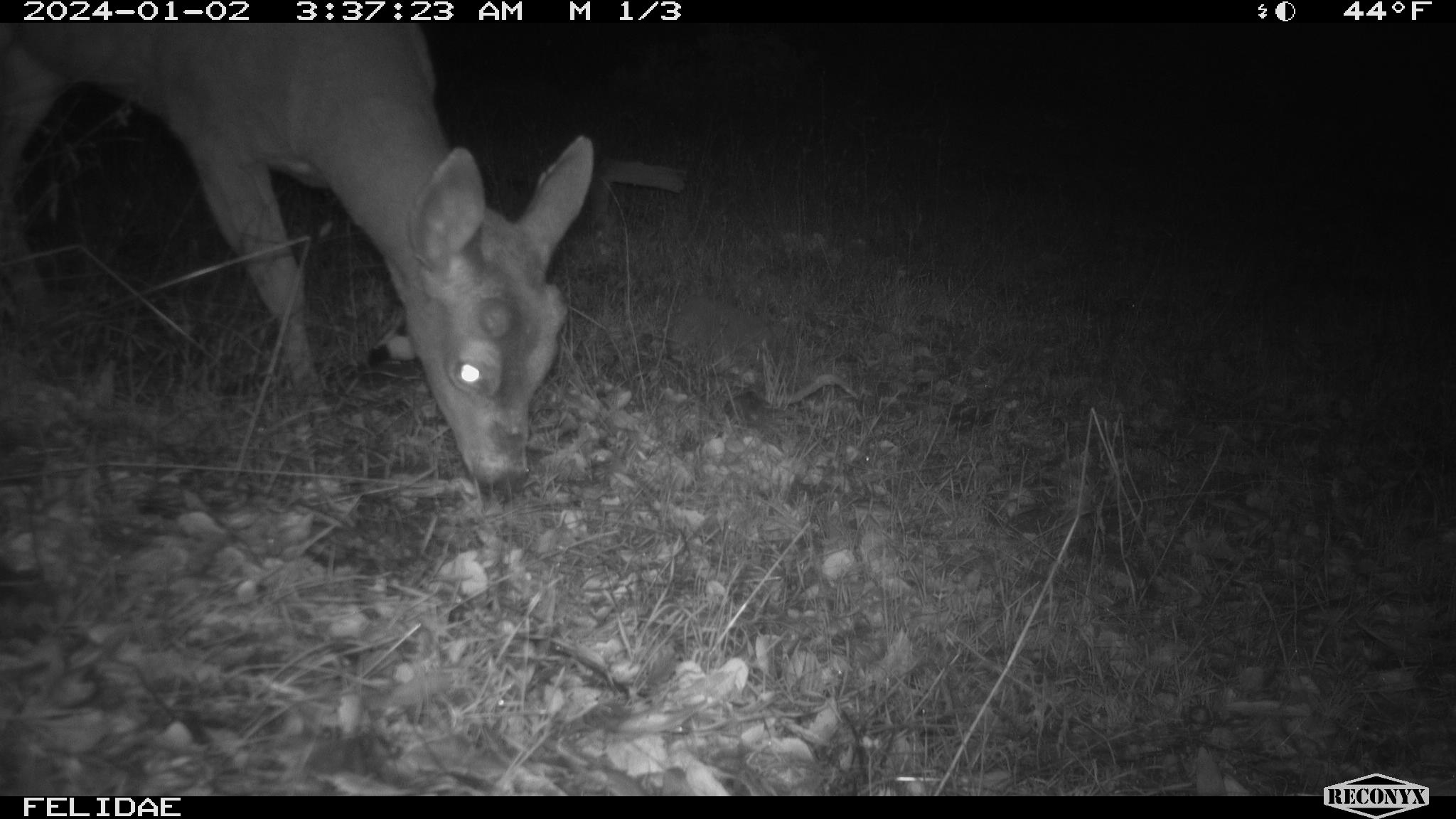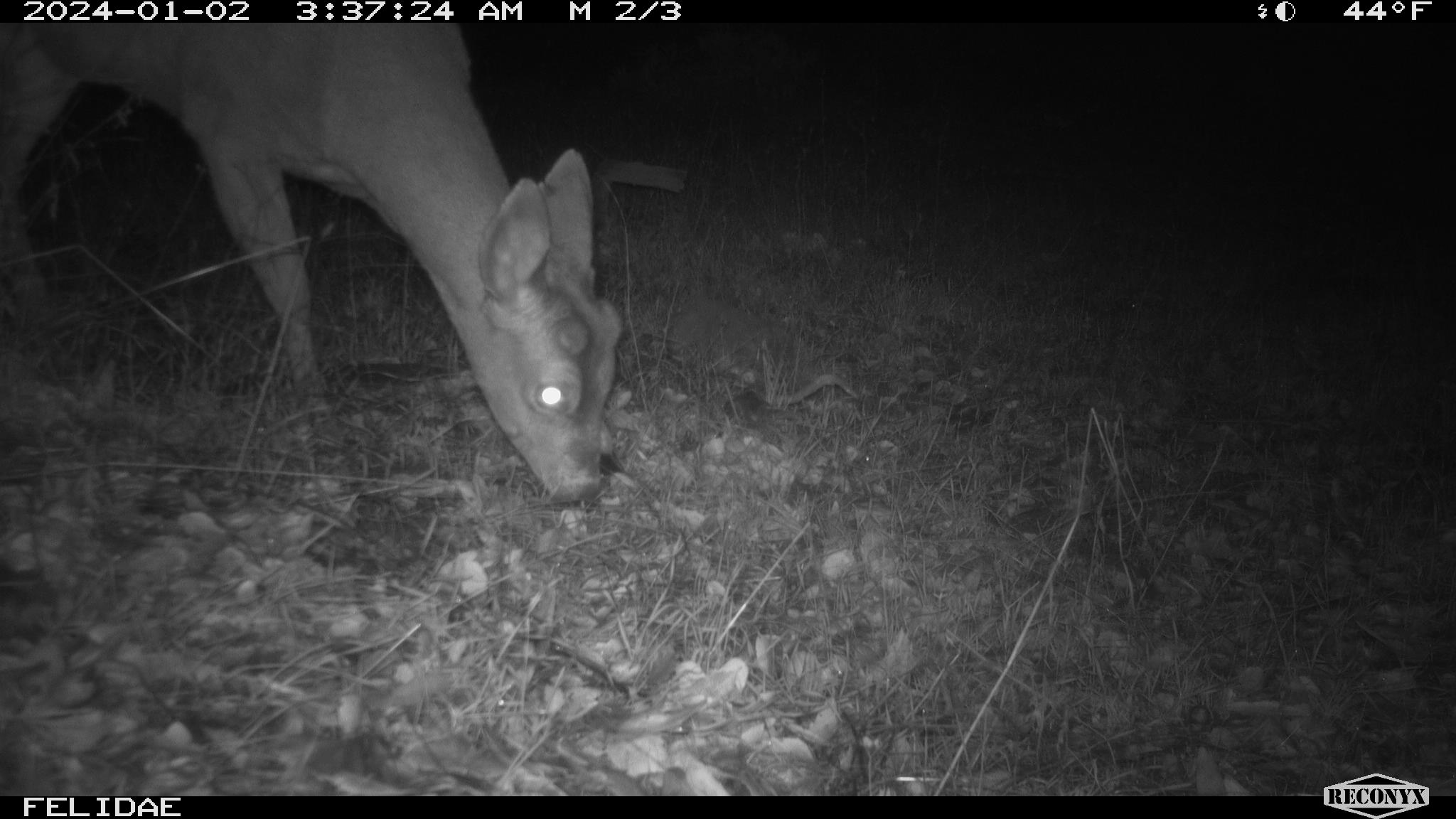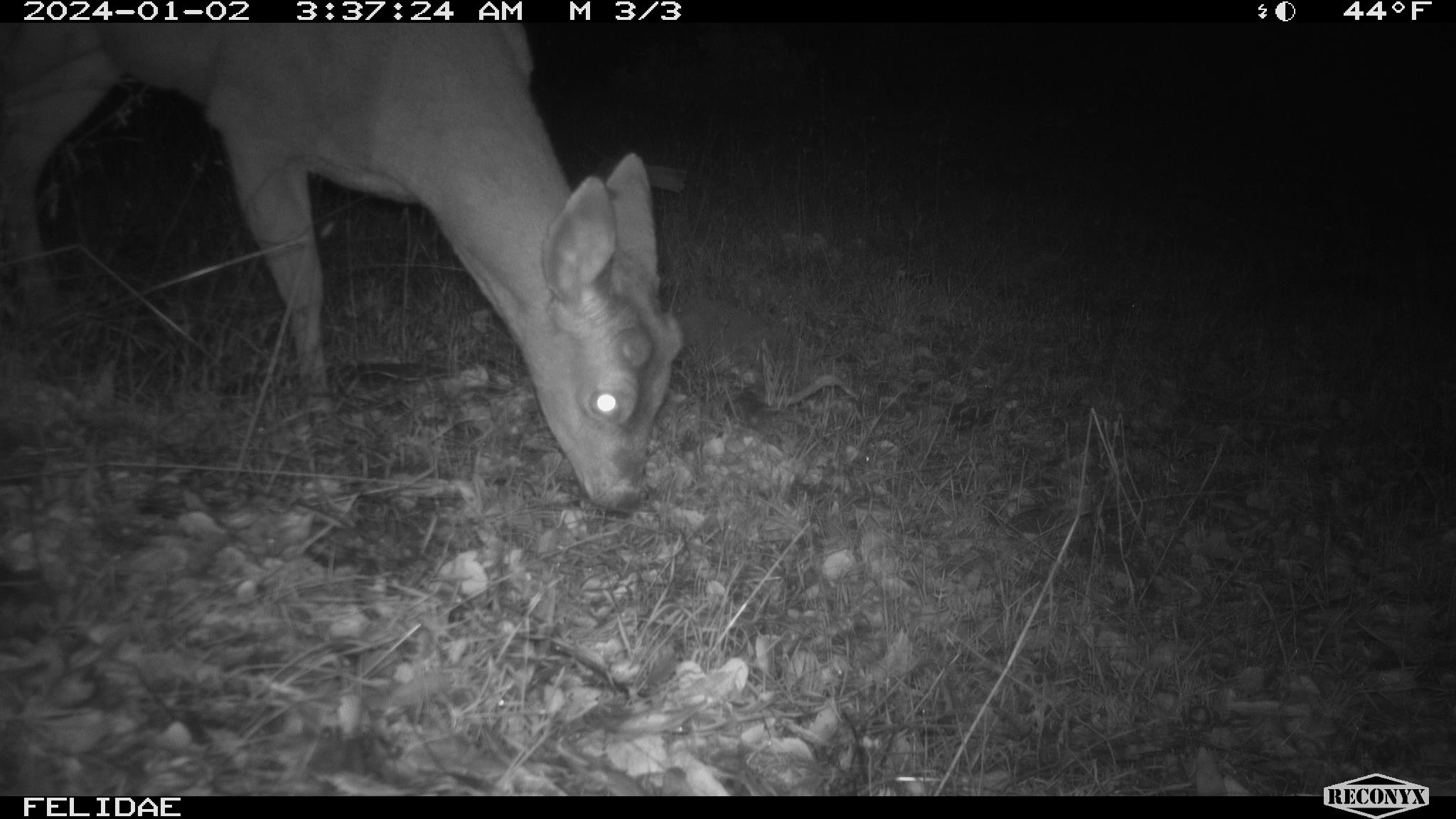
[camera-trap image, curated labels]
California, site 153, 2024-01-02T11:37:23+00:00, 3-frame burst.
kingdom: Animalia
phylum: Chordata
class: Mammalia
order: Artiodactyla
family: Cervidae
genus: Odocoileus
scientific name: Odocoileus hemionus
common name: mule deer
Mule deer (Odocoileus hemionus).